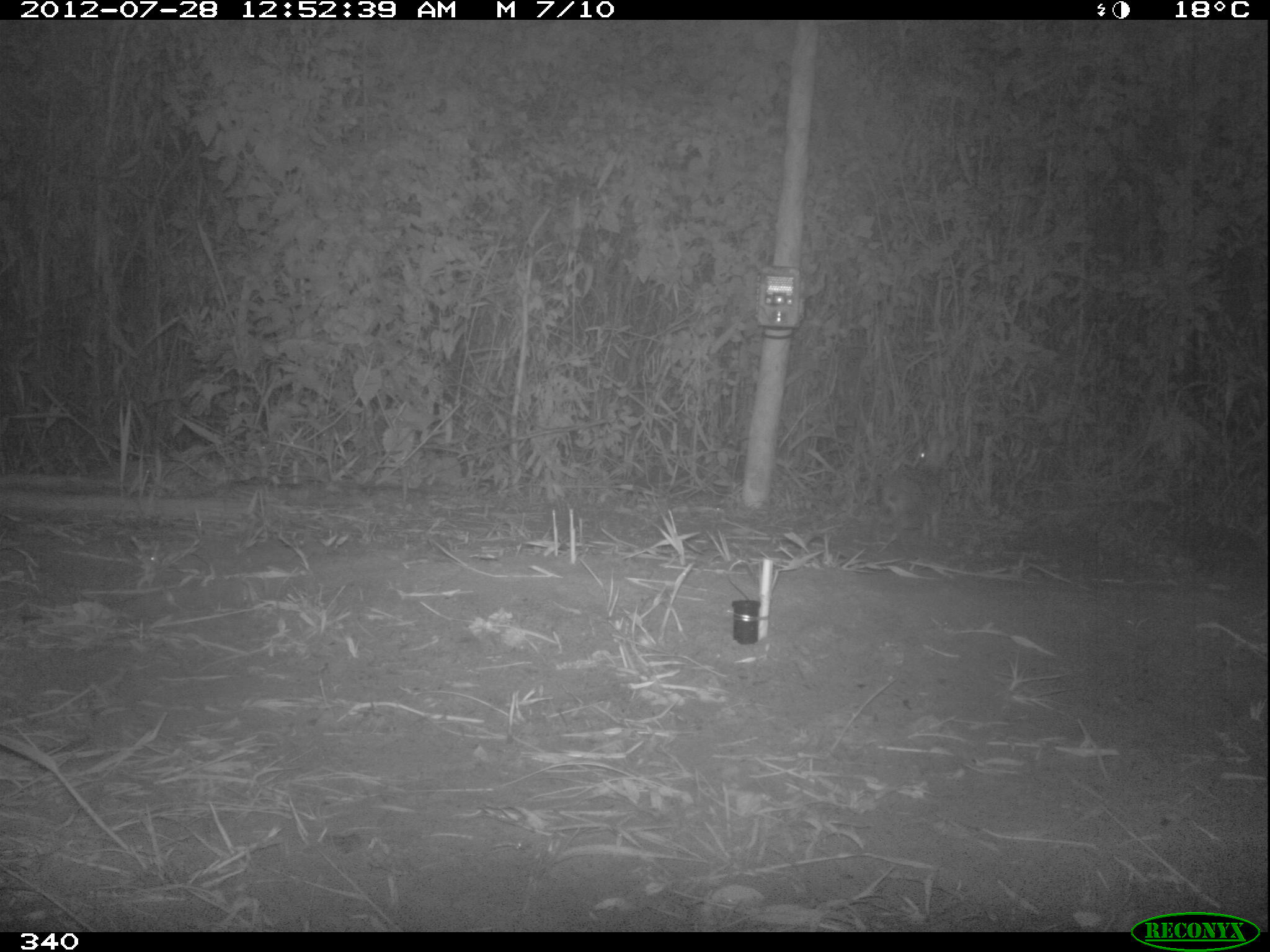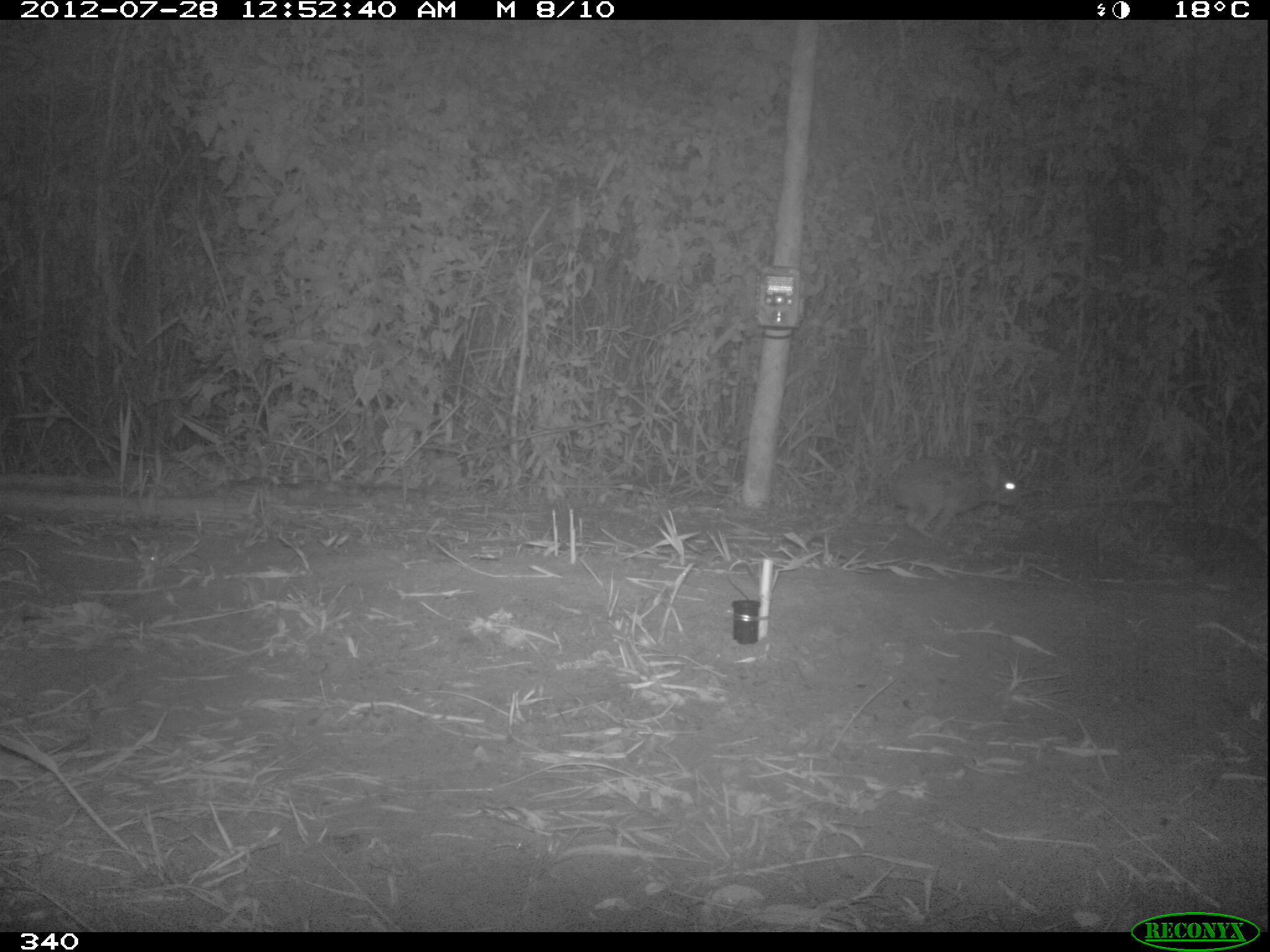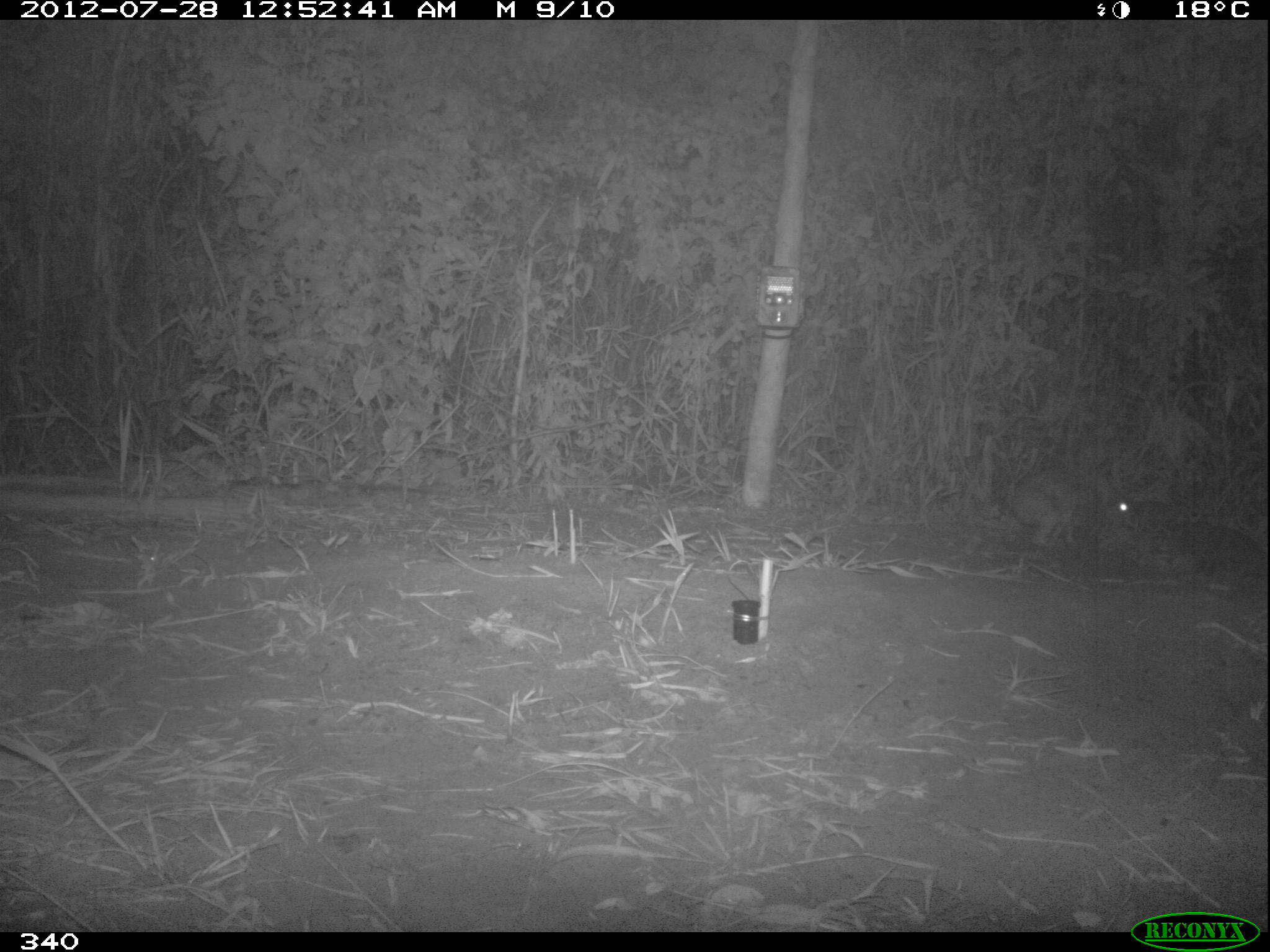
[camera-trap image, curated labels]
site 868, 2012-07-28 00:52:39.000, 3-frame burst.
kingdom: Animalia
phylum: Chordata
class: Mammalia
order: Lagomorpha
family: Leporidae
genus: Sylvilagus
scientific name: Sylvilagus brasiliensis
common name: tapeti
Sylvilagus brasiliensis (tapeti).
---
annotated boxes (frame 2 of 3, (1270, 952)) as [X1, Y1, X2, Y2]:
sylvilagus brasiliensis: [886, 449, 1020, 537]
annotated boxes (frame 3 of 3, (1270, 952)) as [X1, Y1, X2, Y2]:
sylvilagus brasiliensis: [1009, 465, 1138, 549]